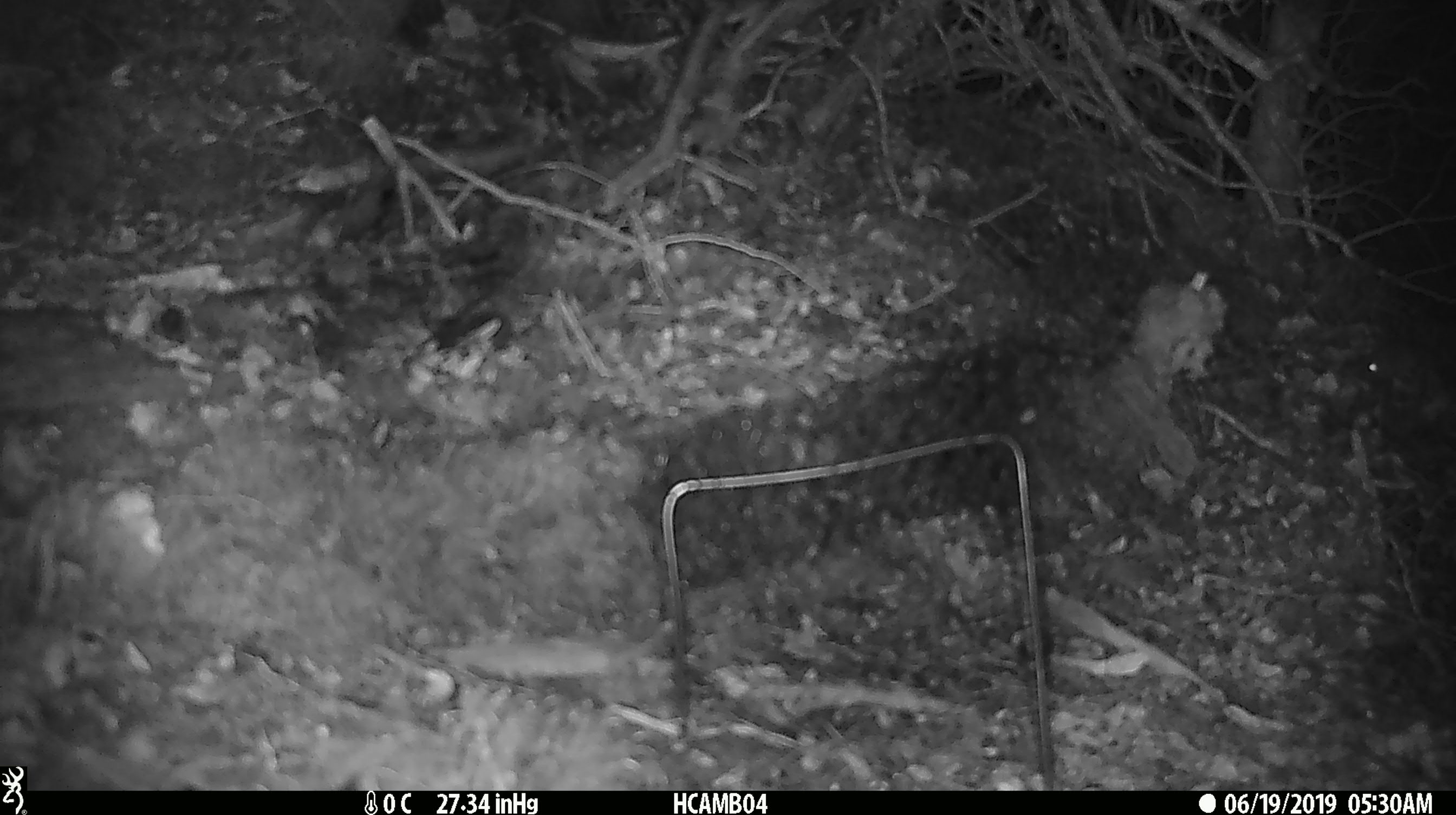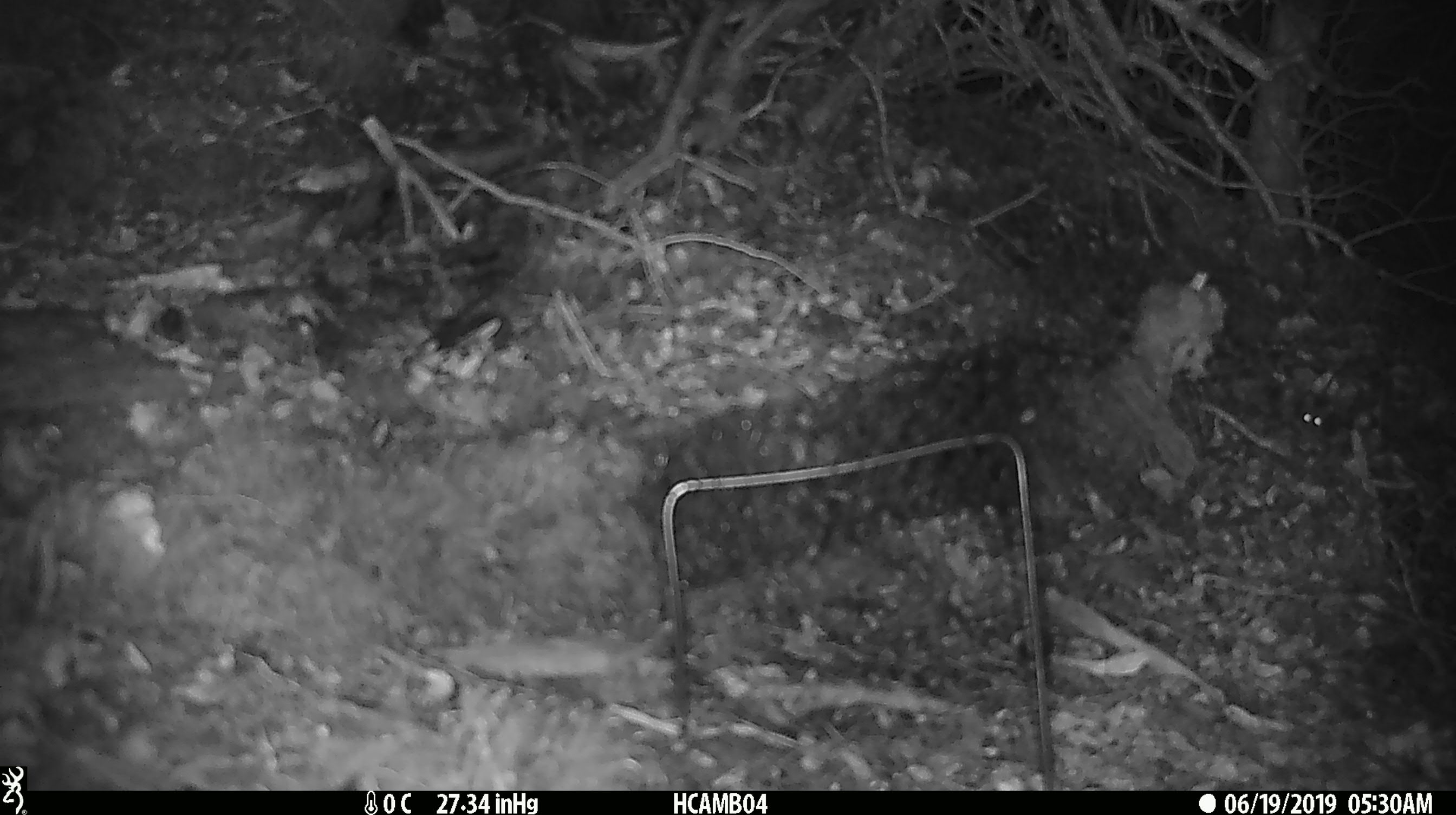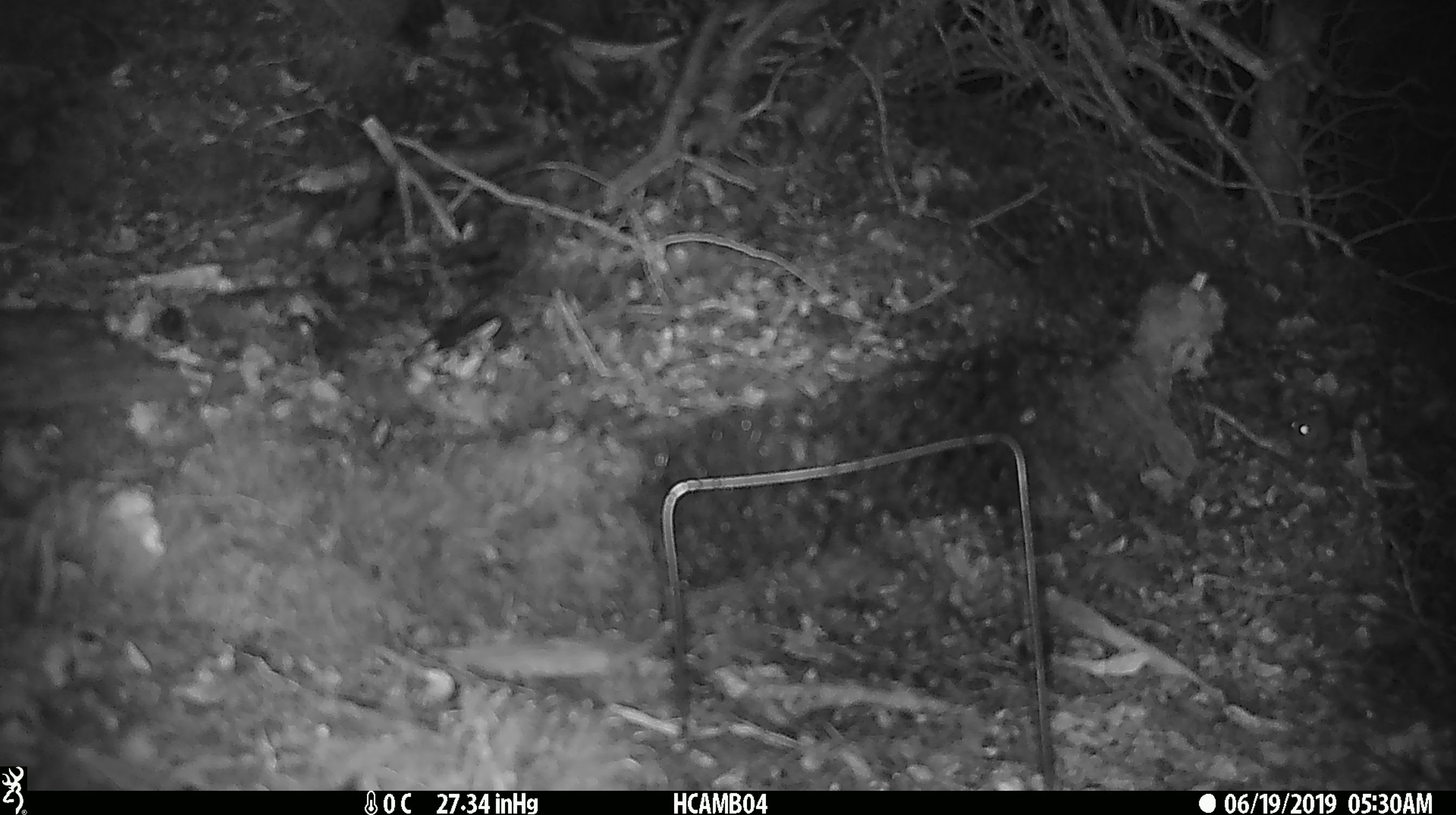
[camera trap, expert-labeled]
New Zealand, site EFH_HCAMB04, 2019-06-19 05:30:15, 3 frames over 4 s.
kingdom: Animalia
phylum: Chordata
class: Mammalia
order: Rodentia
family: Muridae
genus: Mus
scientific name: Mus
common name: mouse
Mouse (Mus).